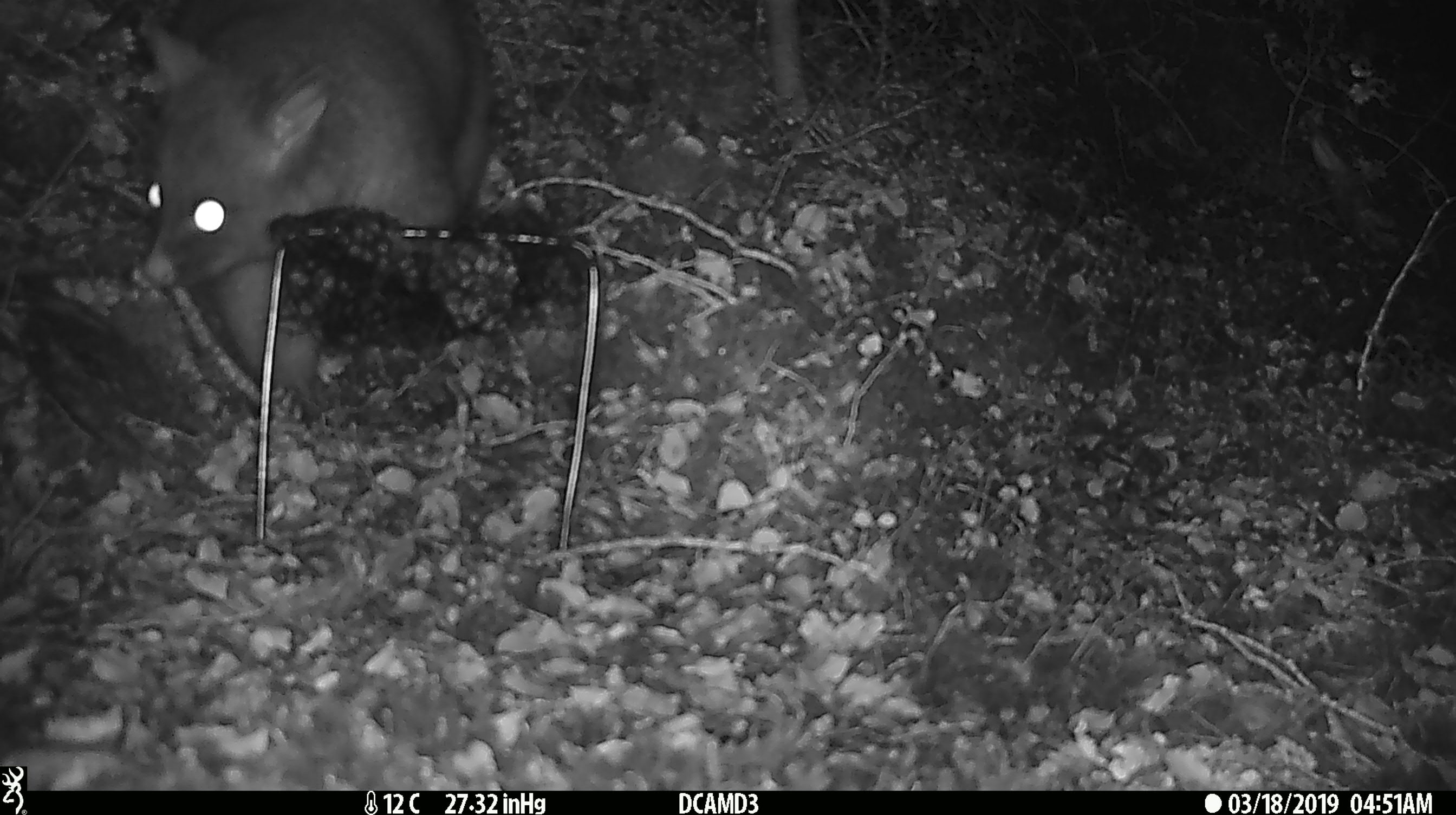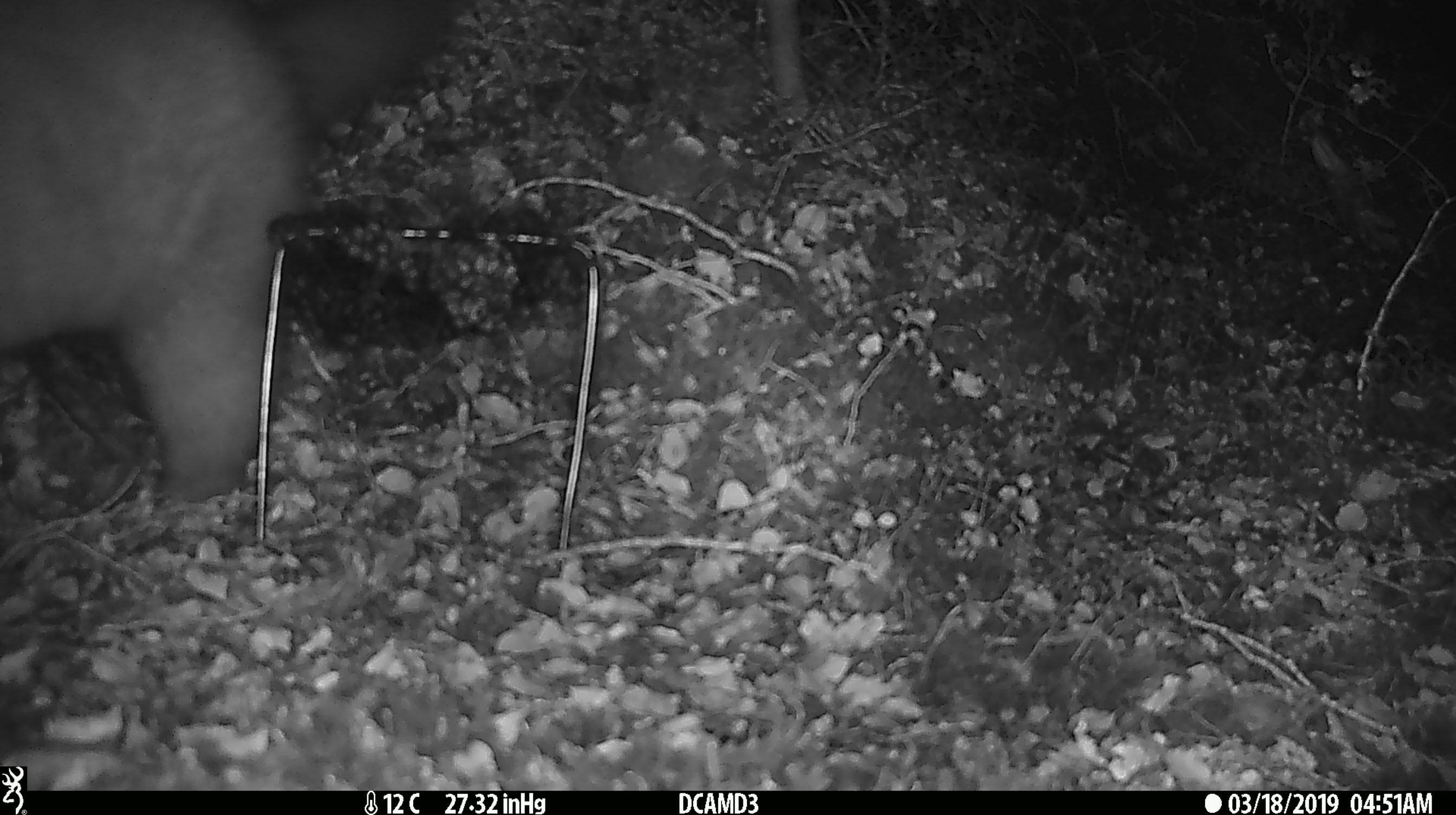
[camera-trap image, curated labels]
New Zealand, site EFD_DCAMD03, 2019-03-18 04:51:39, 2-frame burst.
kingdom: Animalia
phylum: Chordata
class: Mammalia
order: Diprotodontia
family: Phalangeridae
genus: Trichosurus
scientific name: Trichosurus vulpecula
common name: common brushtail possum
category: possum